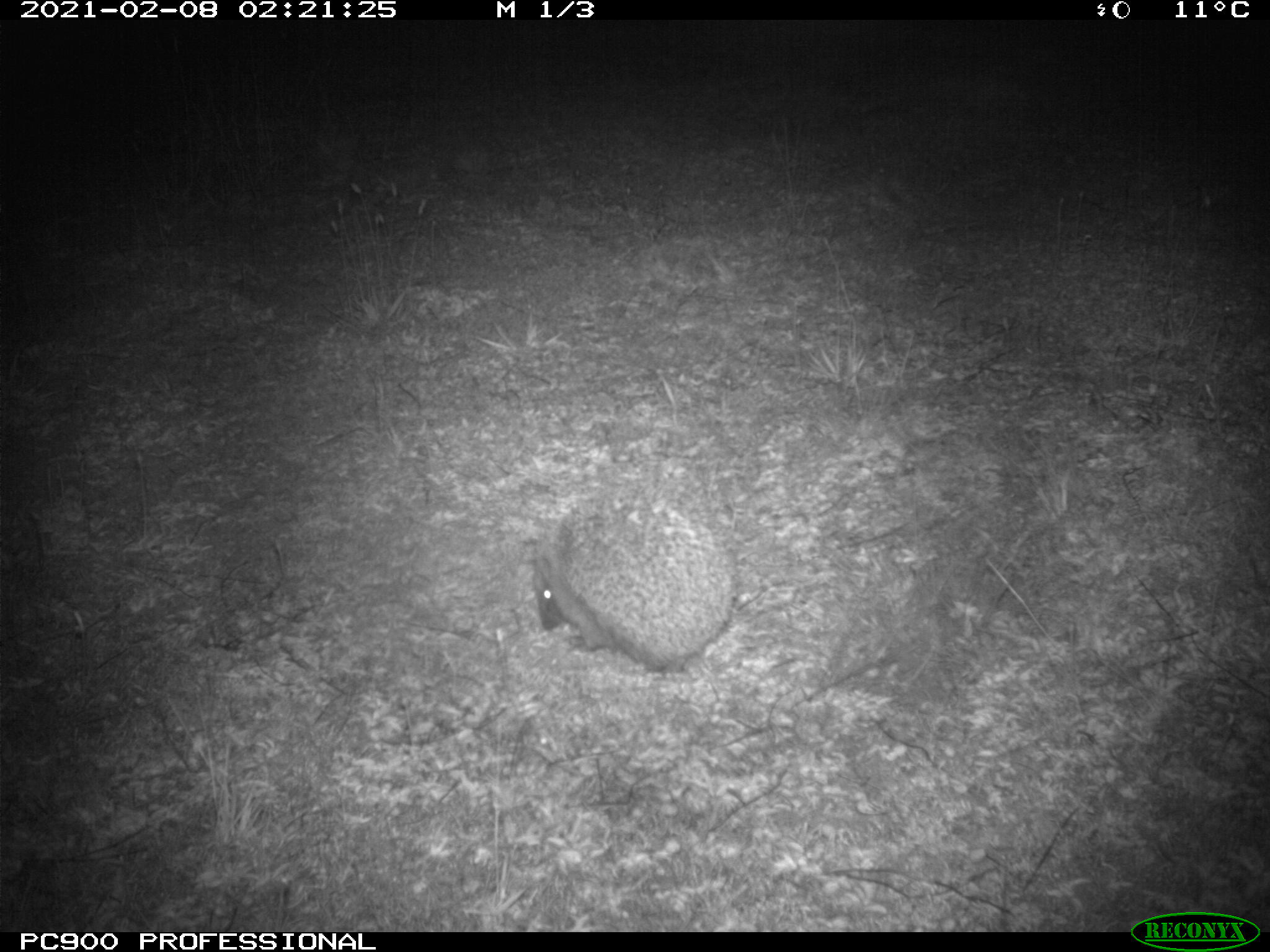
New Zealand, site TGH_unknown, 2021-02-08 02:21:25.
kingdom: Animalia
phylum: Chordata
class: Mammalia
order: Eulipotyphla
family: Erinaceidae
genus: Erinaceus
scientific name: Erinaceus europaeus europaeus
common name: european hedgehog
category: hedgehog